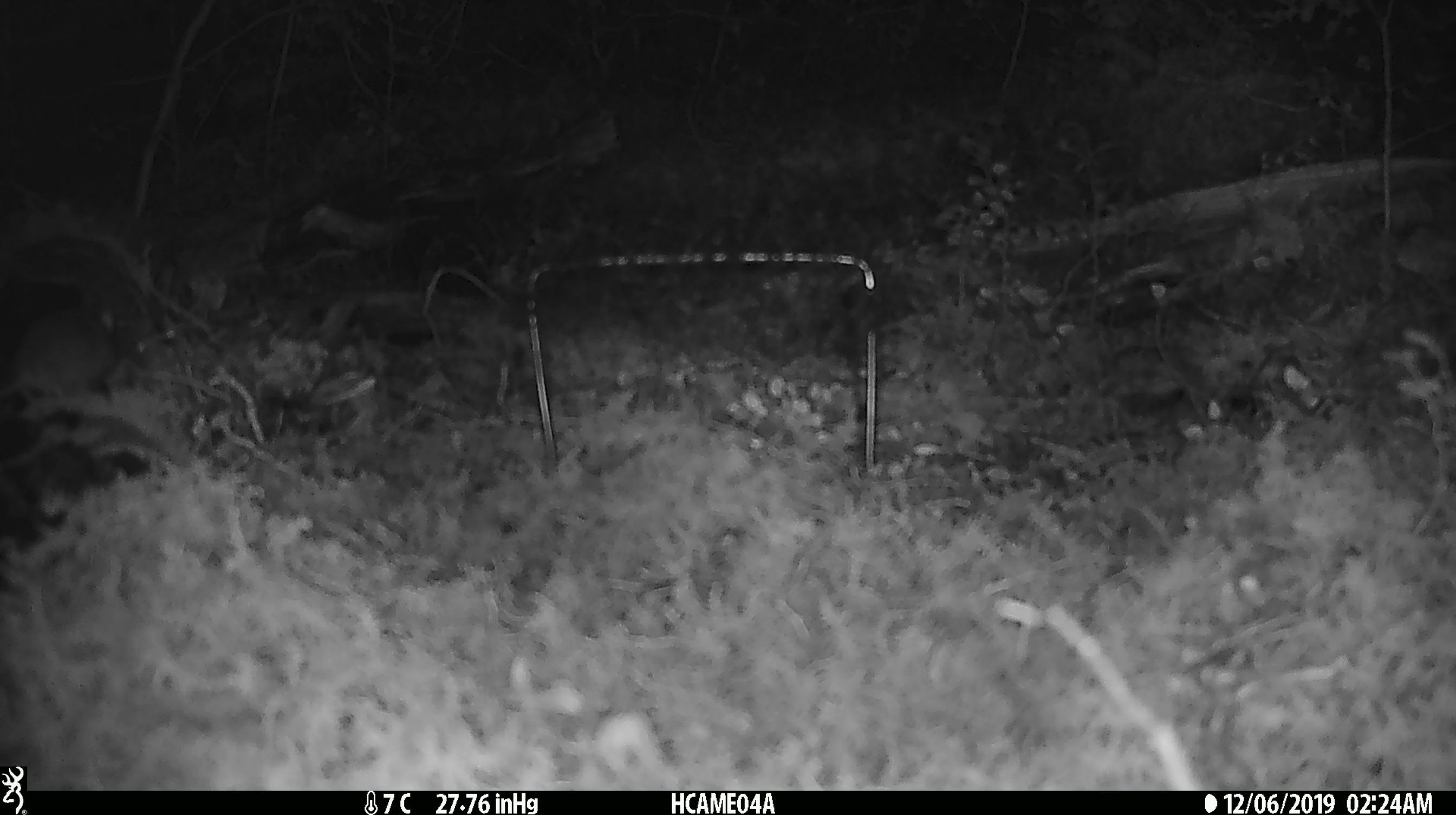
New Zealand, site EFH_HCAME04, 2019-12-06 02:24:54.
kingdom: Animalia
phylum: Chordata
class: Mammalia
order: Rodentia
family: Muridae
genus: Mus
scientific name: Mus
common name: mouse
Mouse (Mus).